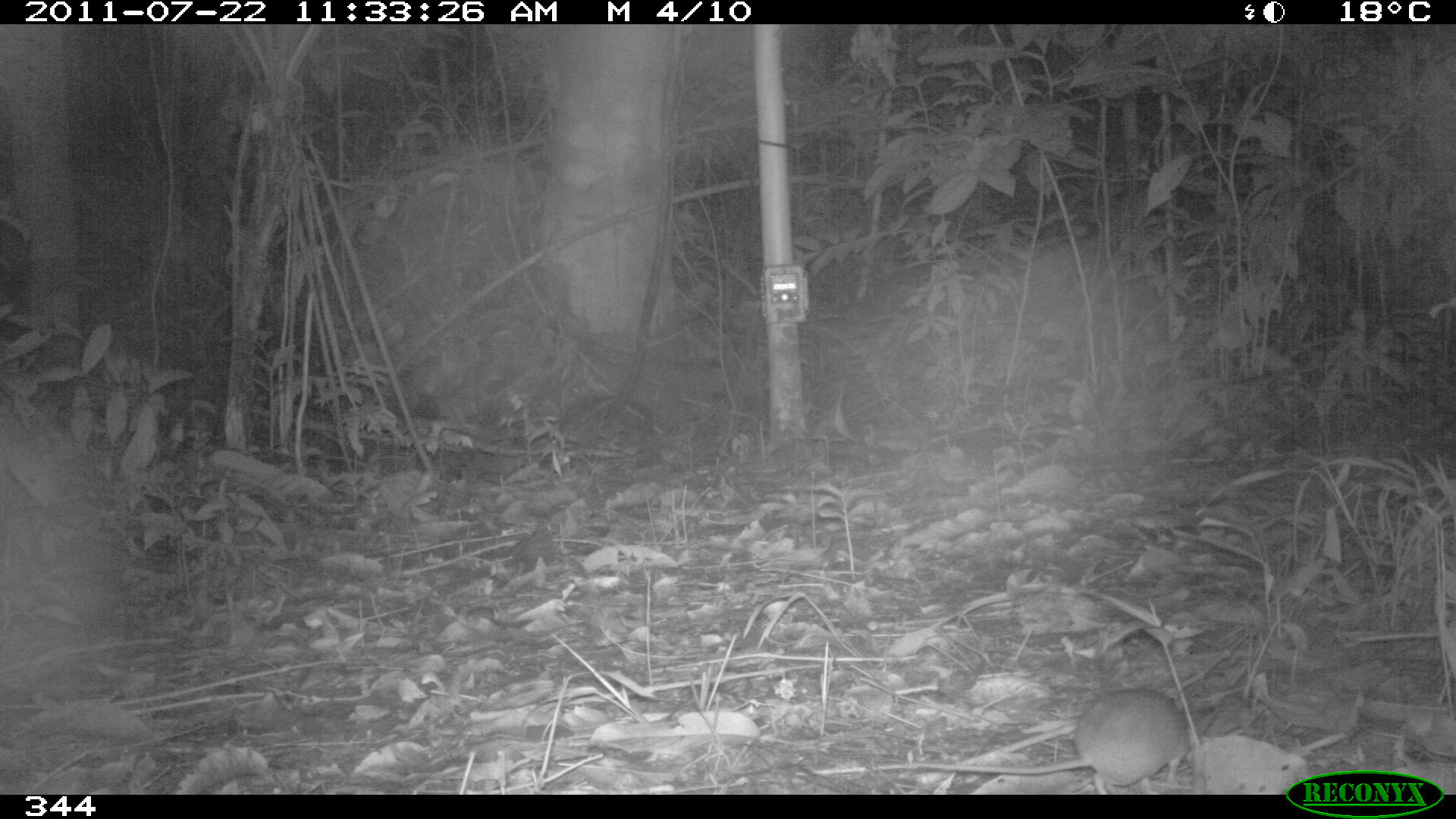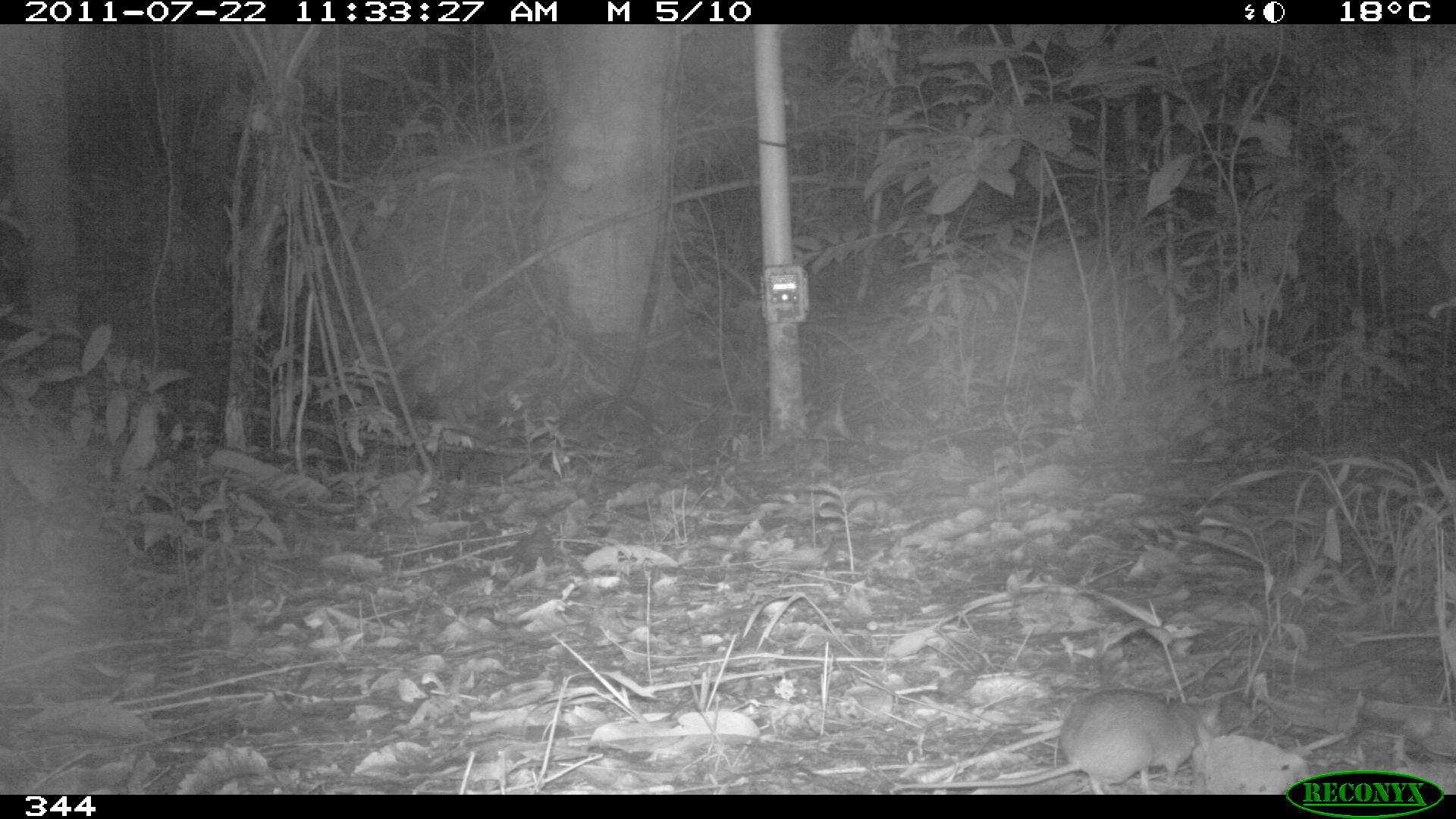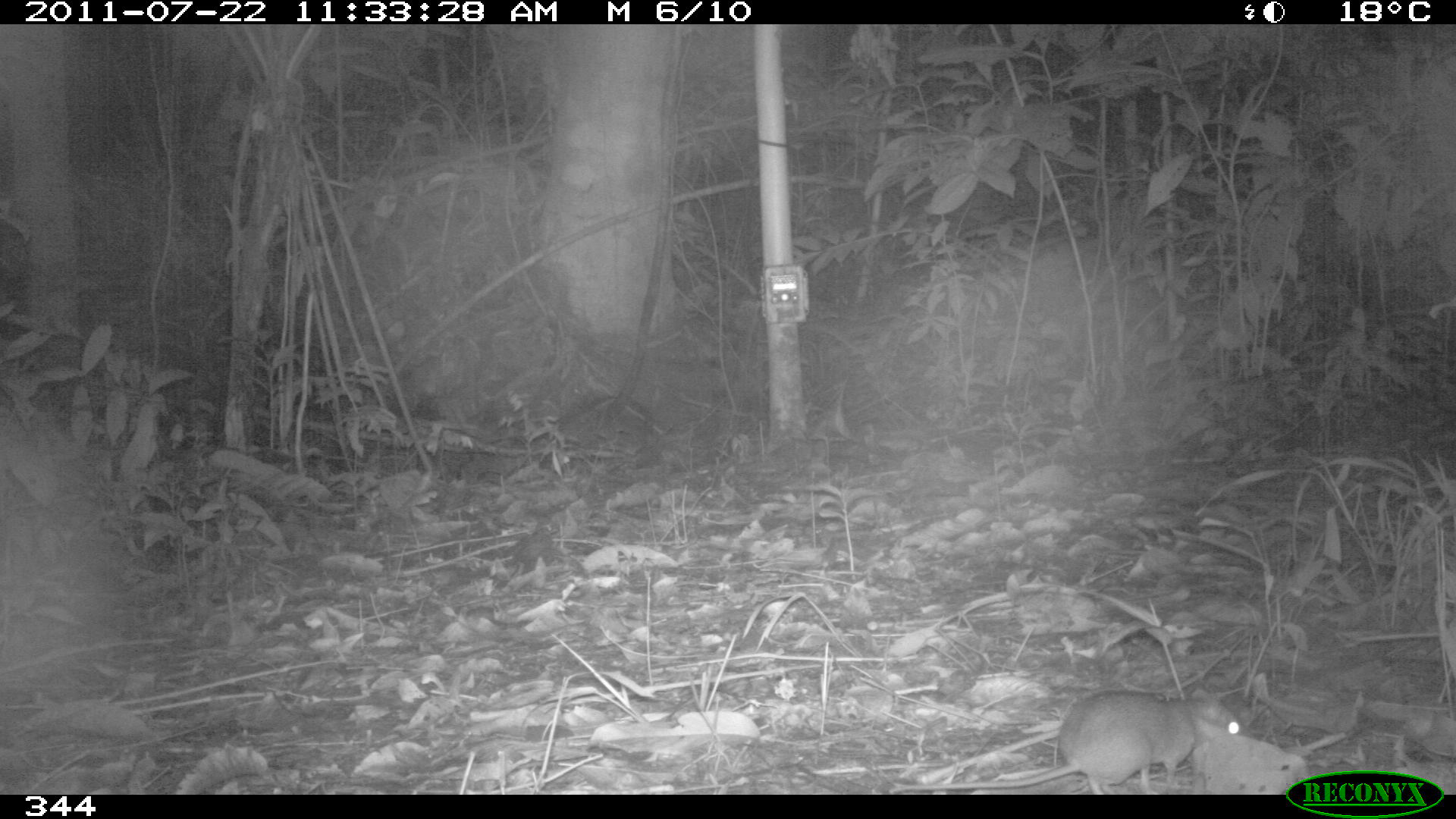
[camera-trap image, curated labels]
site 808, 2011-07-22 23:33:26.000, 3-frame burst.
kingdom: Animalia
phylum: Chordata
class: Mammalia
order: Rodentia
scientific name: Rodentia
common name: rodents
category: unknown rodent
Unknown rodent (rodents) (Rodentia).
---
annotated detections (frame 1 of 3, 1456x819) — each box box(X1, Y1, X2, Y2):
unknown rodent: box(869, 688, 1191, 794)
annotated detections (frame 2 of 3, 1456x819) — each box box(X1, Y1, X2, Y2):
unknown rodent: box(889, 687, 1226, 794)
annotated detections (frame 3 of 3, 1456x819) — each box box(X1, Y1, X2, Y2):
unknown rodent: box(889, 688, 1244, 794)